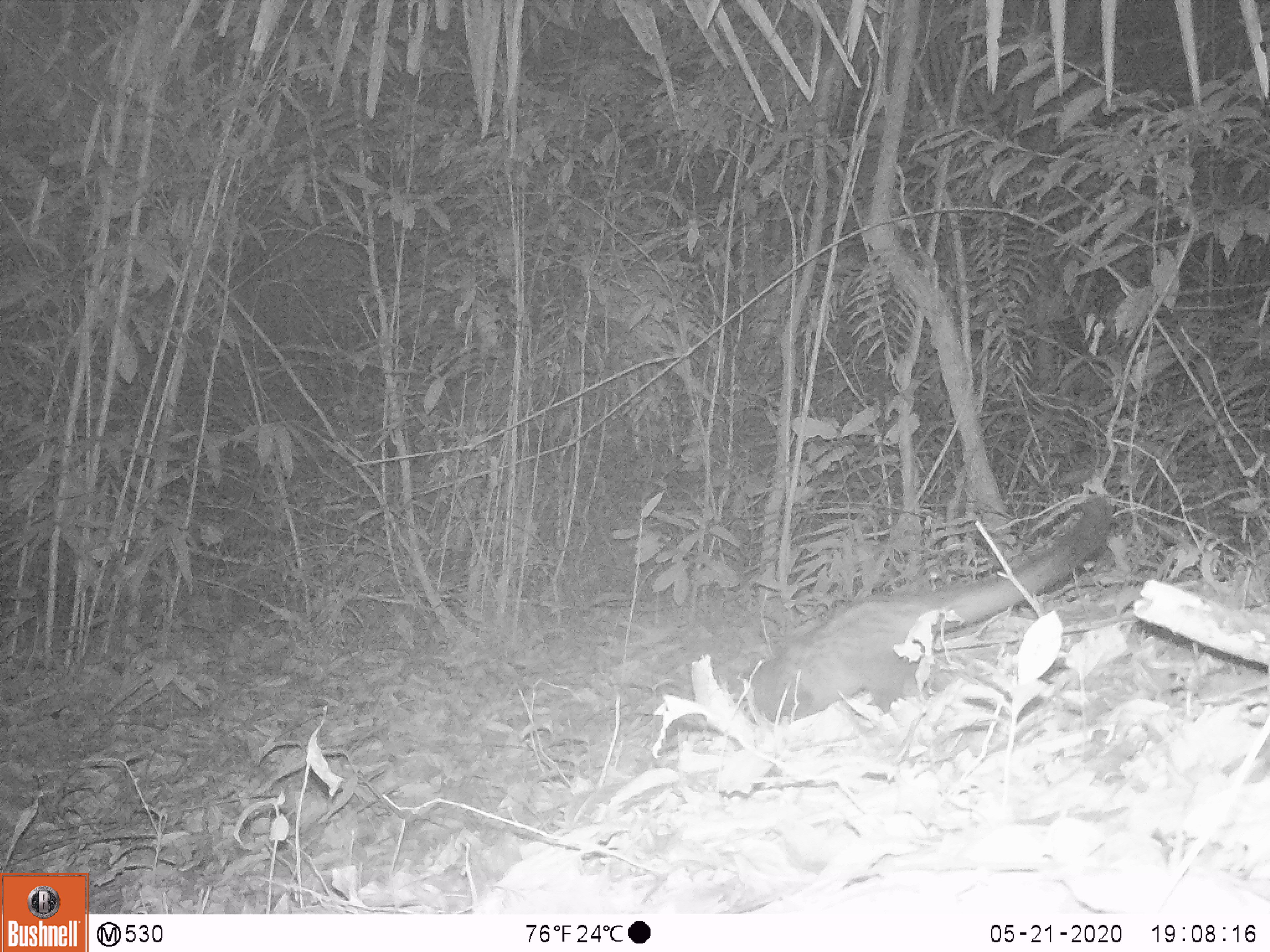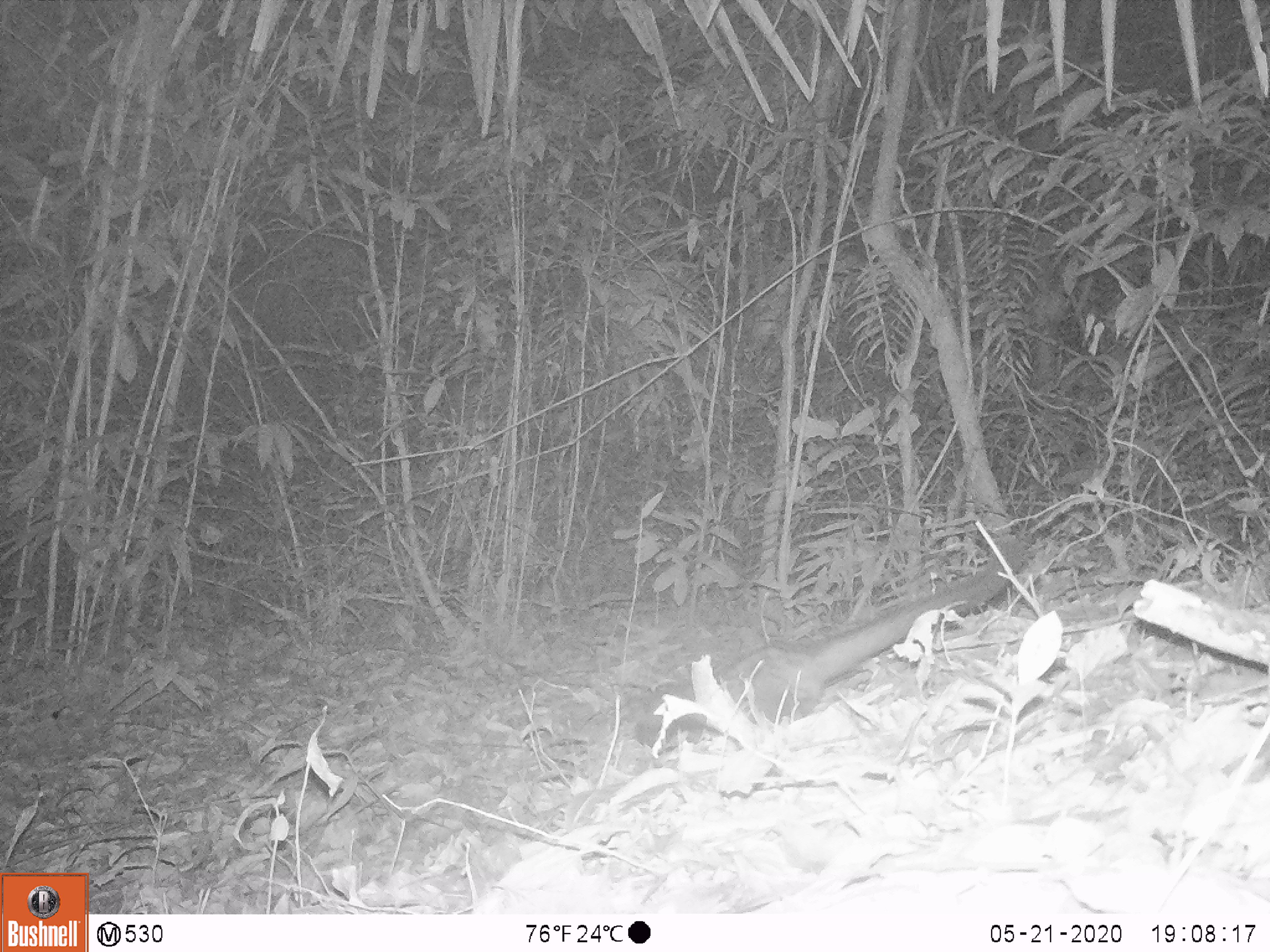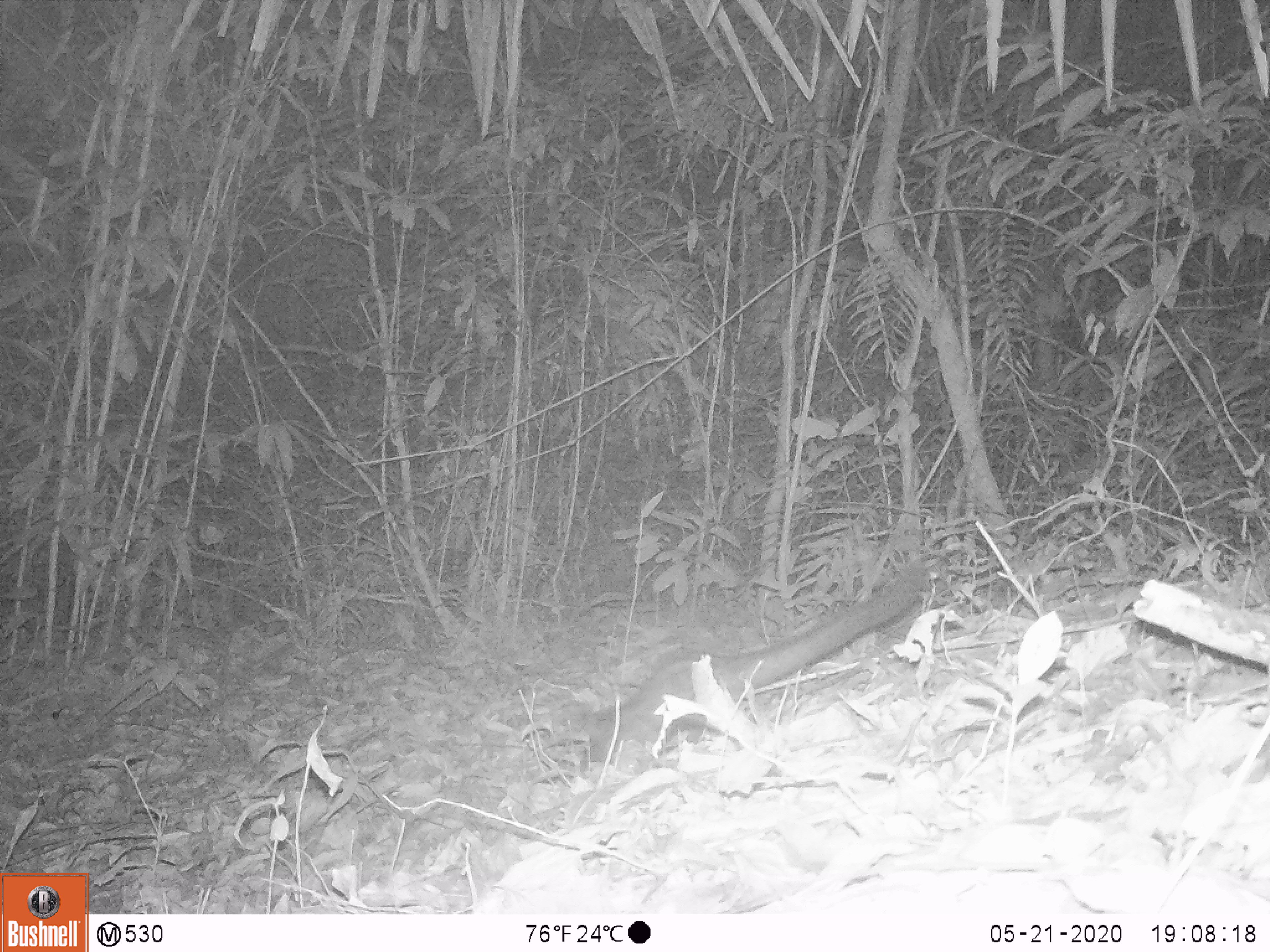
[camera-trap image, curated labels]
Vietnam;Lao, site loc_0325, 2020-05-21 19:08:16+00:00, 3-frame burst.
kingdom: Animalia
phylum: Chordata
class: Mammalia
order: Carnivora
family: Viverridae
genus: Paradoxurus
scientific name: Paradoxurus hermaphroditus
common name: common palm civet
Common palm civet (Paradoxurus hermaphroditus). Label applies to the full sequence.